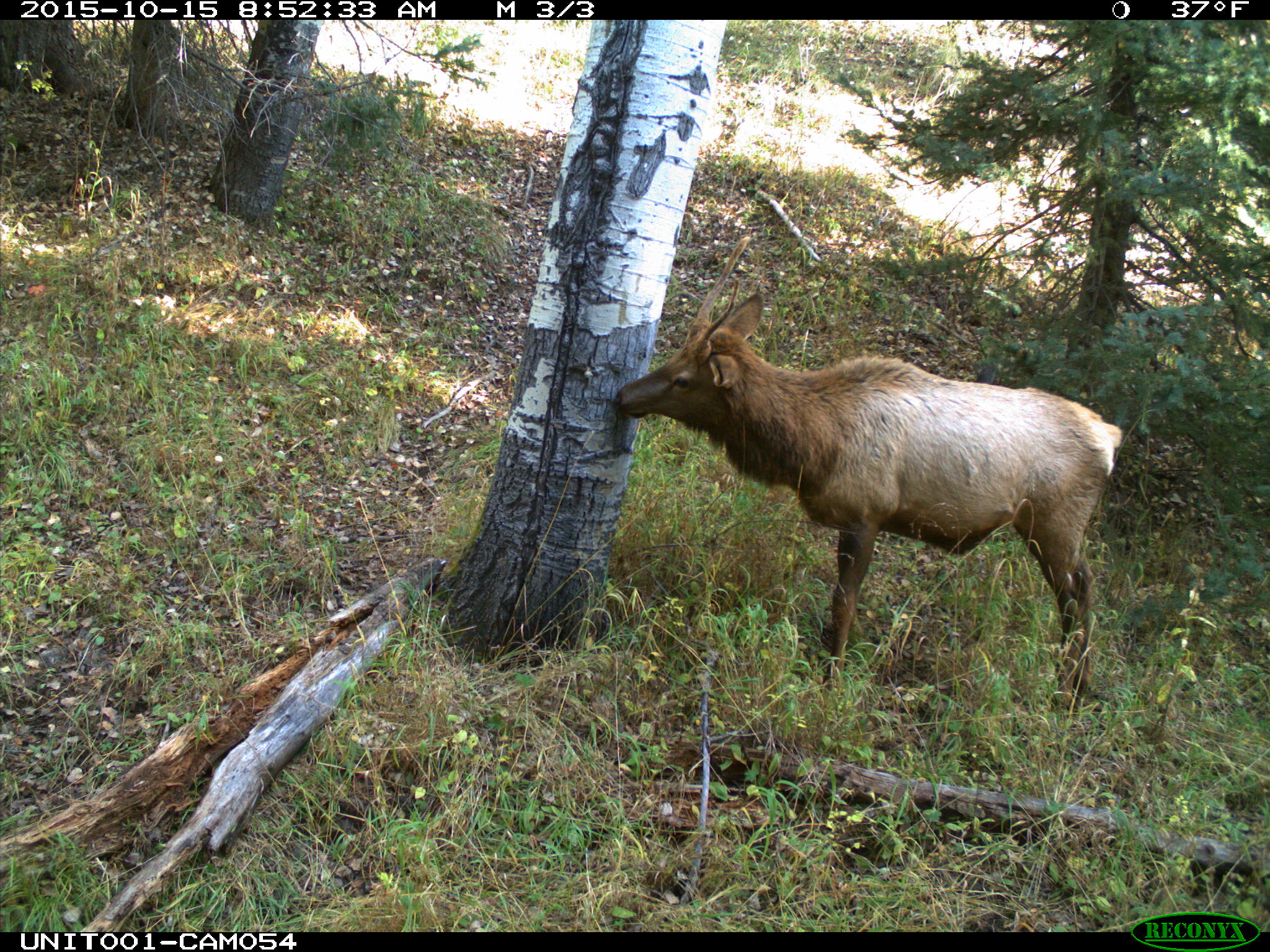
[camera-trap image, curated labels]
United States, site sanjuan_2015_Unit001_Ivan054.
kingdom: Animalia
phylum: Chordata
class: Mammalia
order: Artiodactyla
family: Cervidae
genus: Cervus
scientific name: Cervus elaphus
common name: red deer